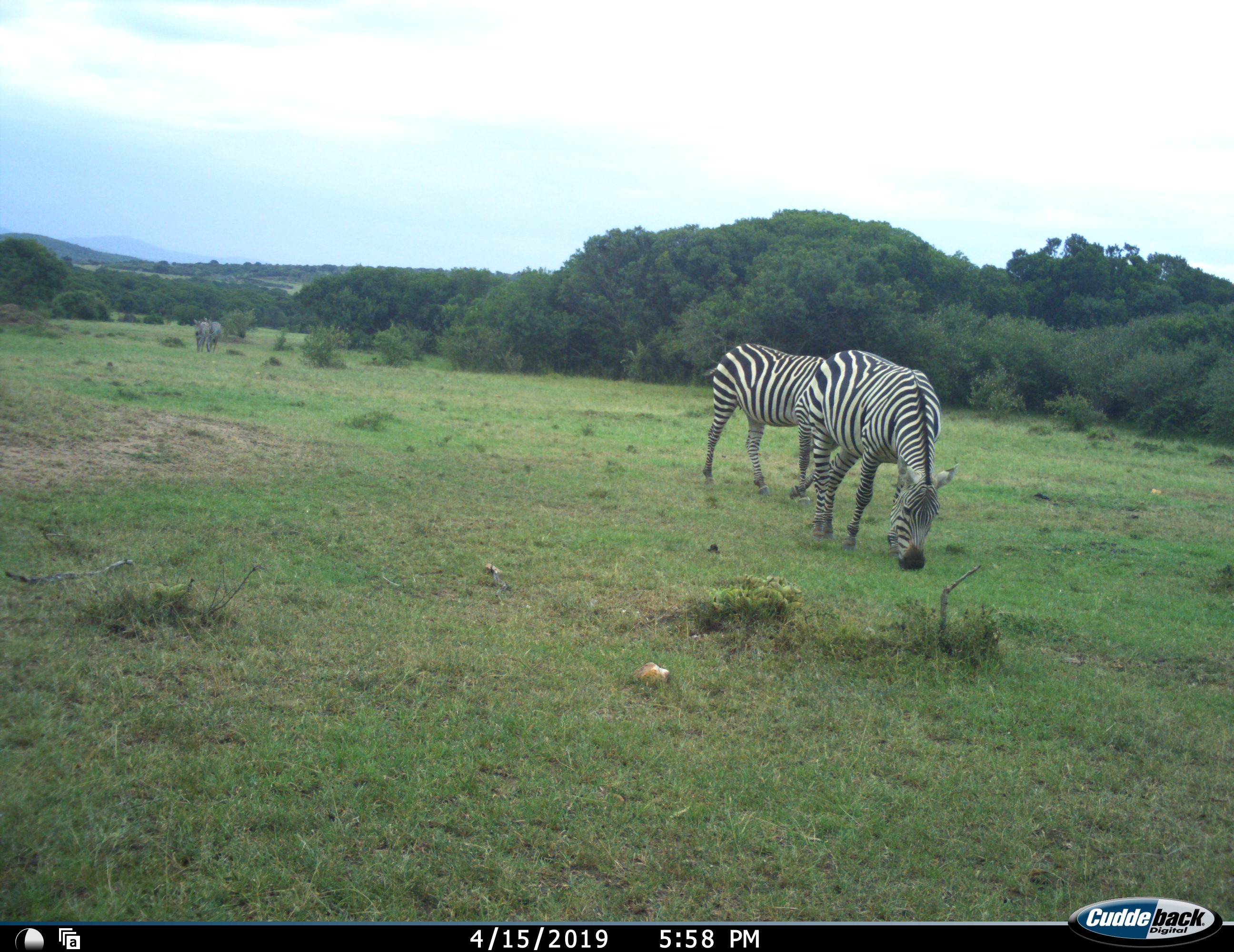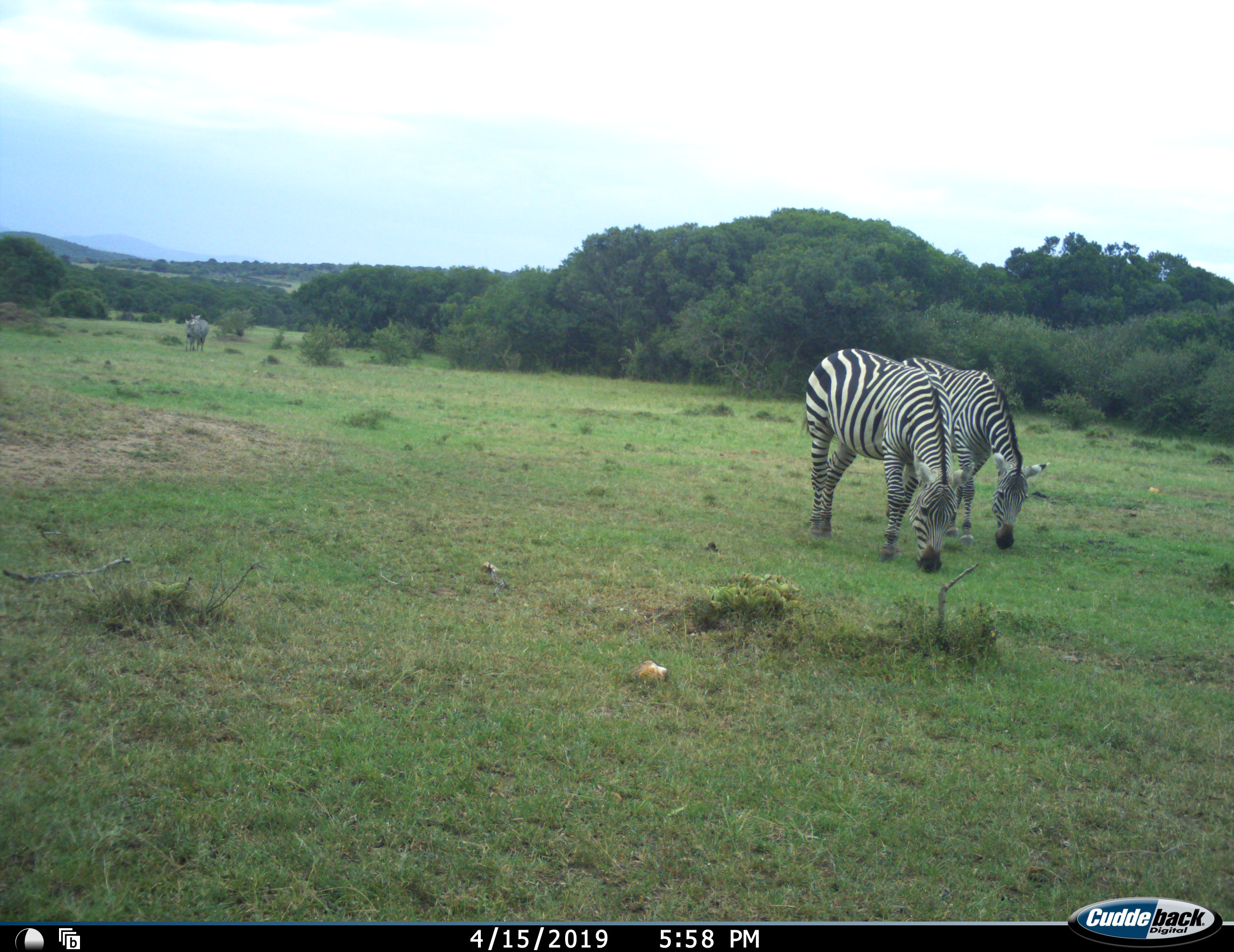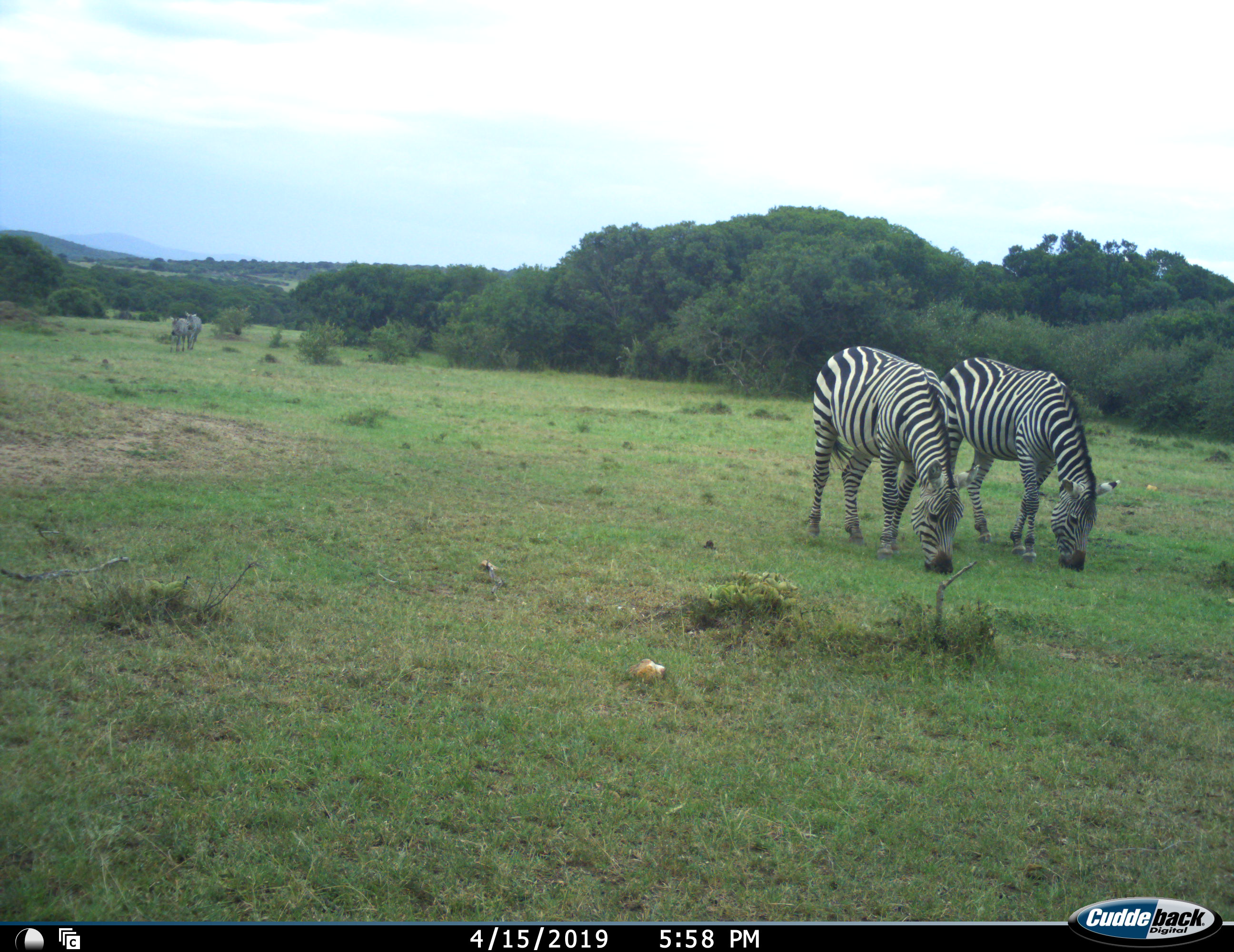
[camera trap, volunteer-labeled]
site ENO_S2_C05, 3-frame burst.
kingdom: Animalia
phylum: Chordata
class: Mammalia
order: Perissodactyla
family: Equidae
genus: Equus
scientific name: Equus quagga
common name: plains zebra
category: zebraplains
Zebraplains (plains zebra) (Equus quagga), count 4. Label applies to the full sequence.